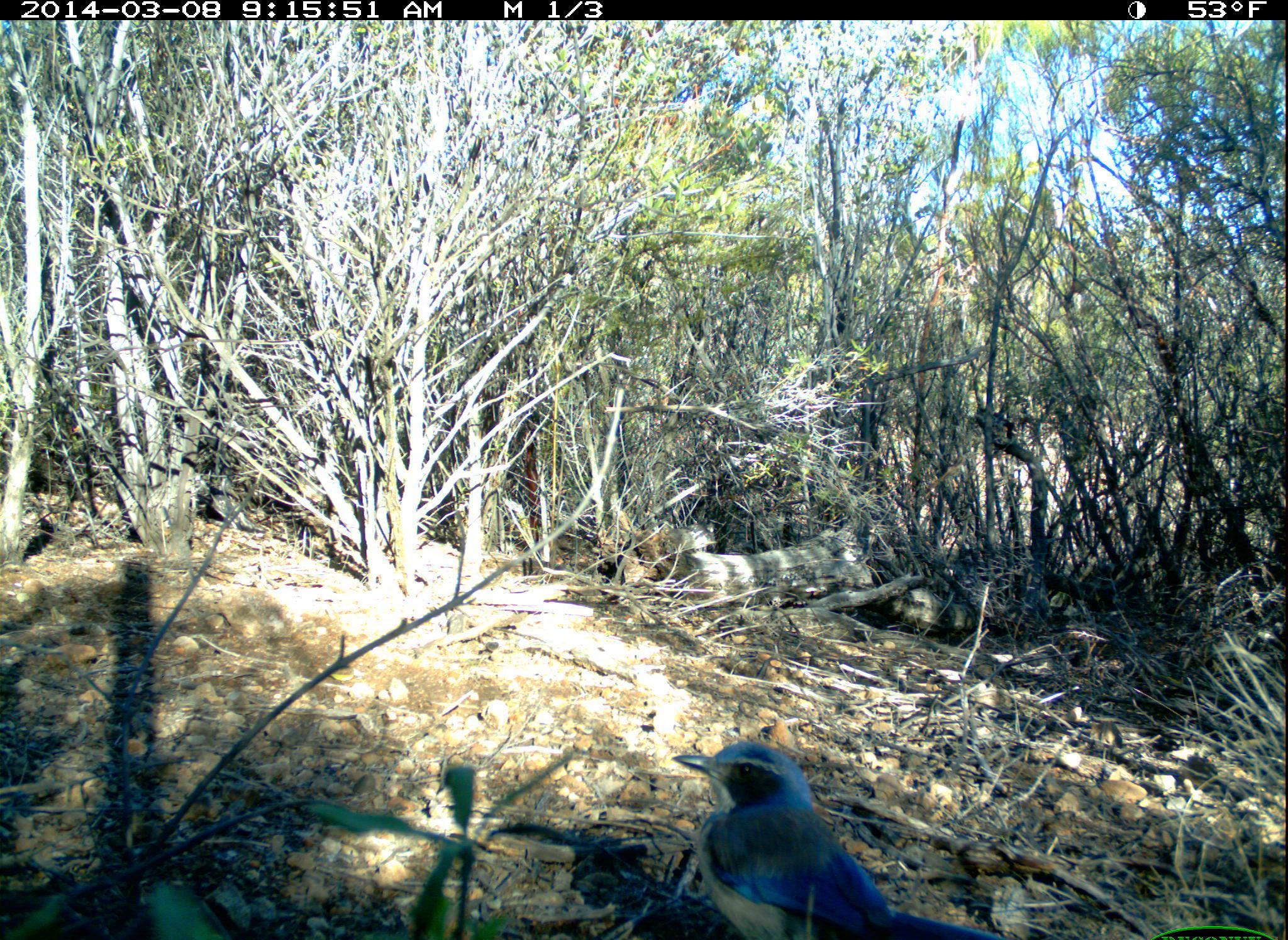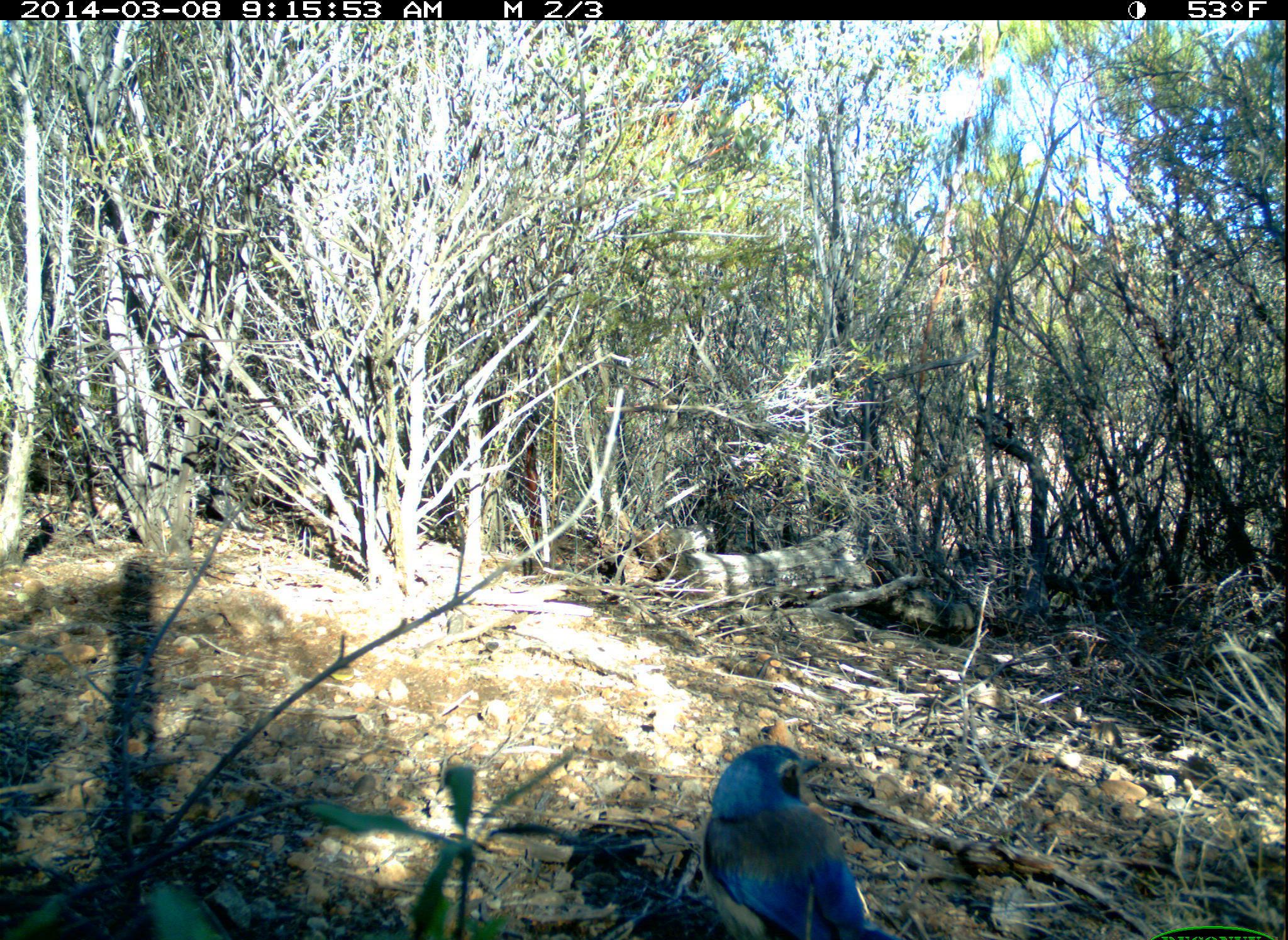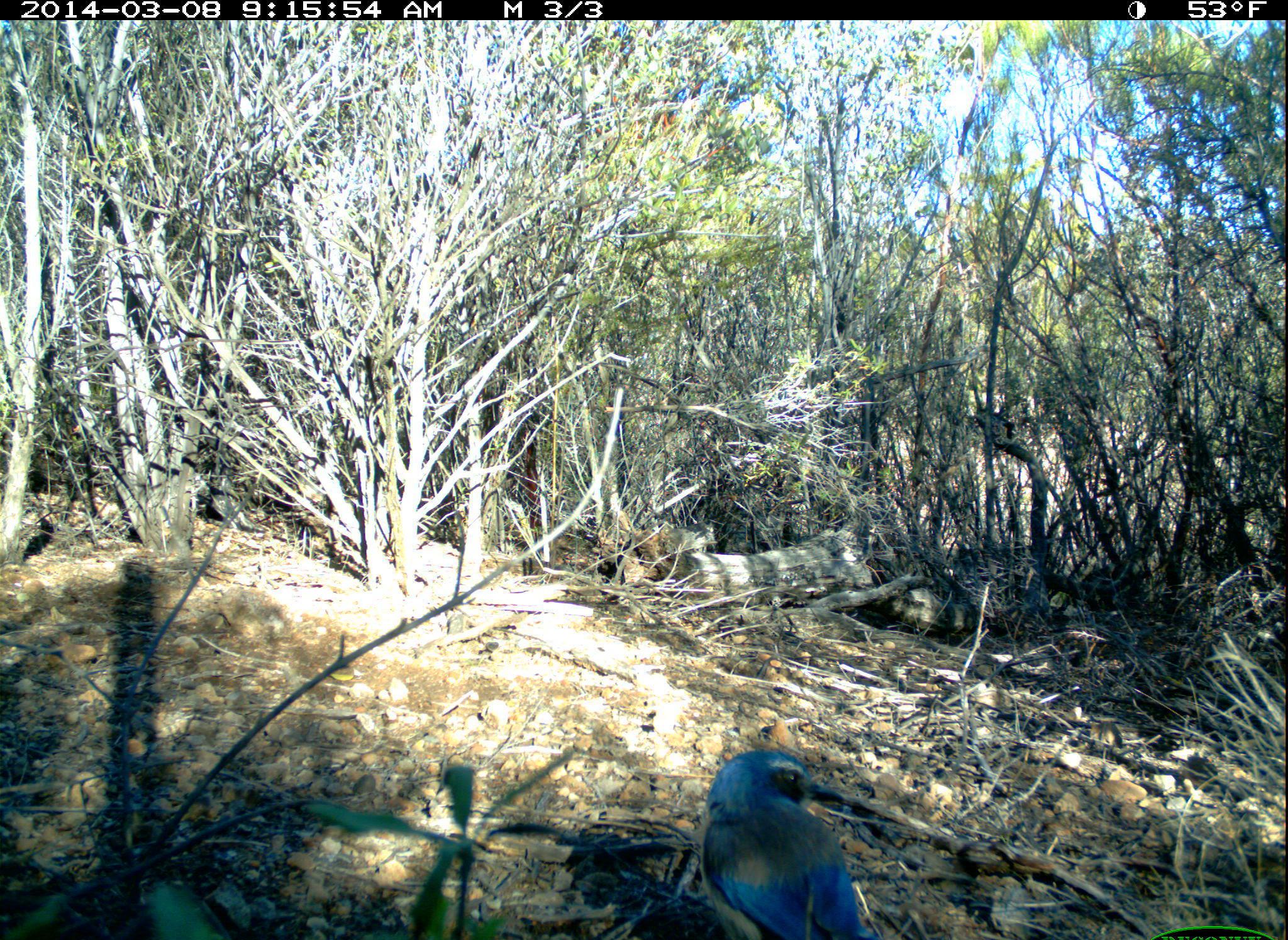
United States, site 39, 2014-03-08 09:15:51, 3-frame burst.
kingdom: Animalia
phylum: Chordata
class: Aves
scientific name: Aves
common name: bird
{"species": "bird (Aves)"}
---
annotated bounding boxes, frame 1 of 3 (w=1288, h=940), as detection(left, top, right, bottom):
bird: detection(670, 741, 1002, 940)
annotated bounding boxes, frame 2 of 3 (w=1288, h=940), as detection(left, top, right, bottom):
bird: detection(700, 740, 893, 940)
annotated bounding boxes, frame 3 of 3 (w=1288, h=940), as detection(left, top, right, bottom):
bird: detection(701, 749, 874, 940)